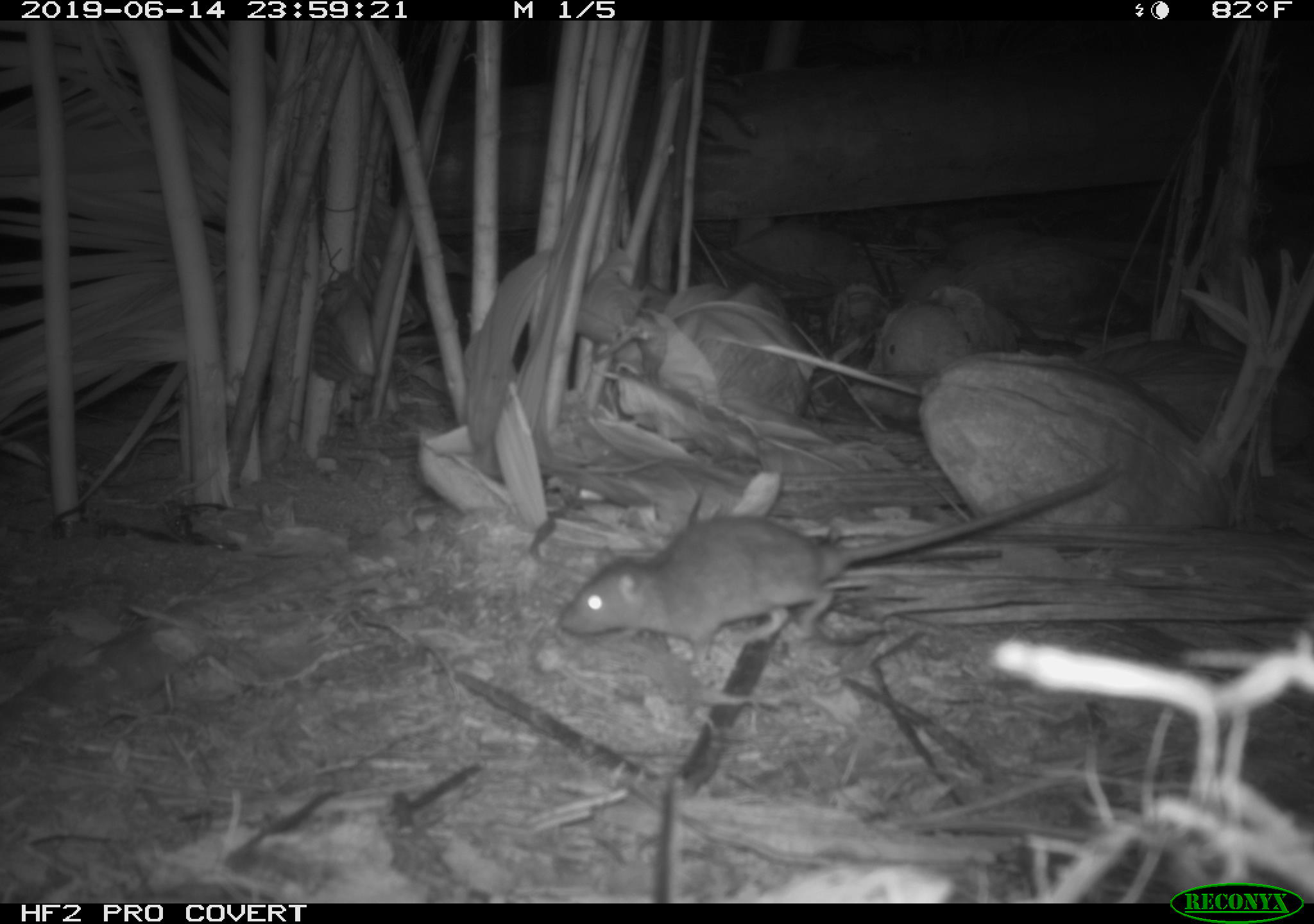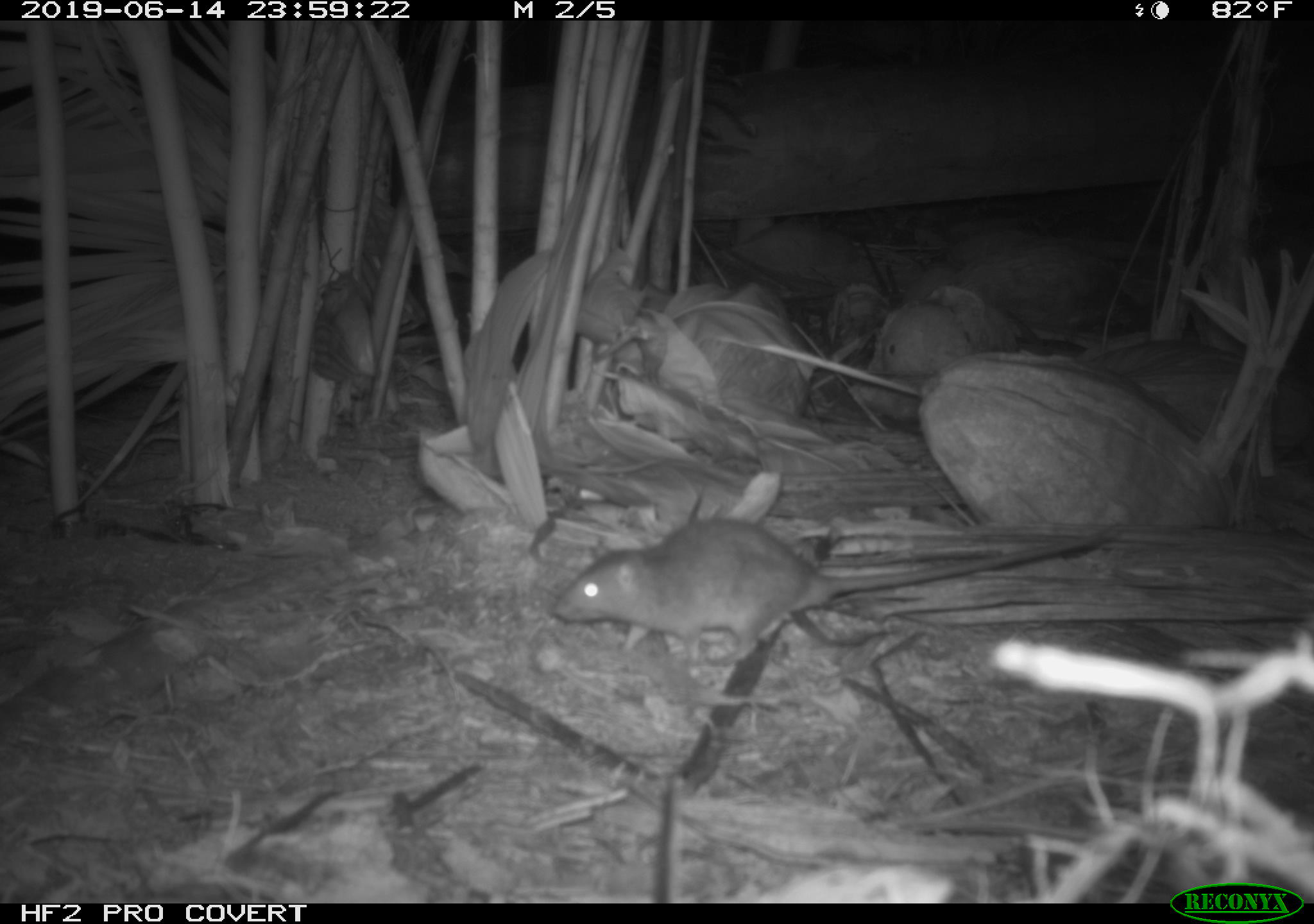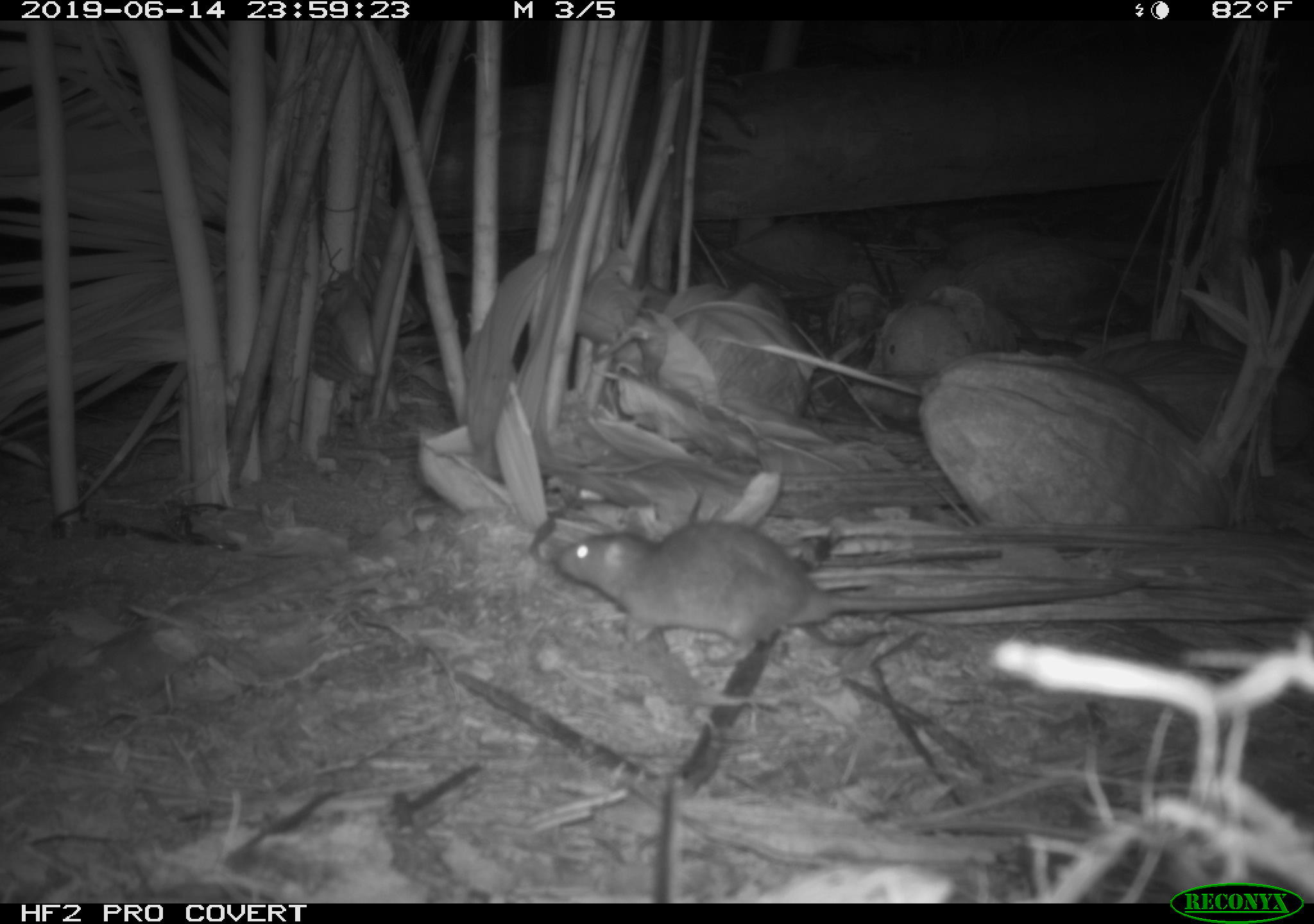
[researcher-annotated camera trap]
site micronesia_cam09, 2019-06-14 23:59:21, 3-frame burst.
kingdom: Animalia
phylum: Chordata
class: Mammalia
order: Rodentia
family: Muridae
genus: Rattus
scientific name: Rattus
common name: rat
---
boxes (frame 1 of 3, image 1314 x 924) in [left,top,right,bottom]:
rat: [549,465,1147,685]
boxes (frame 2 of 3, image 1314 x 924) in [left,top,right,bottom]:
rat: [552,484,1145,677]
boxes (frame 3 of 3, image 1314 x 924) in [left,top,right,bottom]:
rat: [548,497,1167,680]